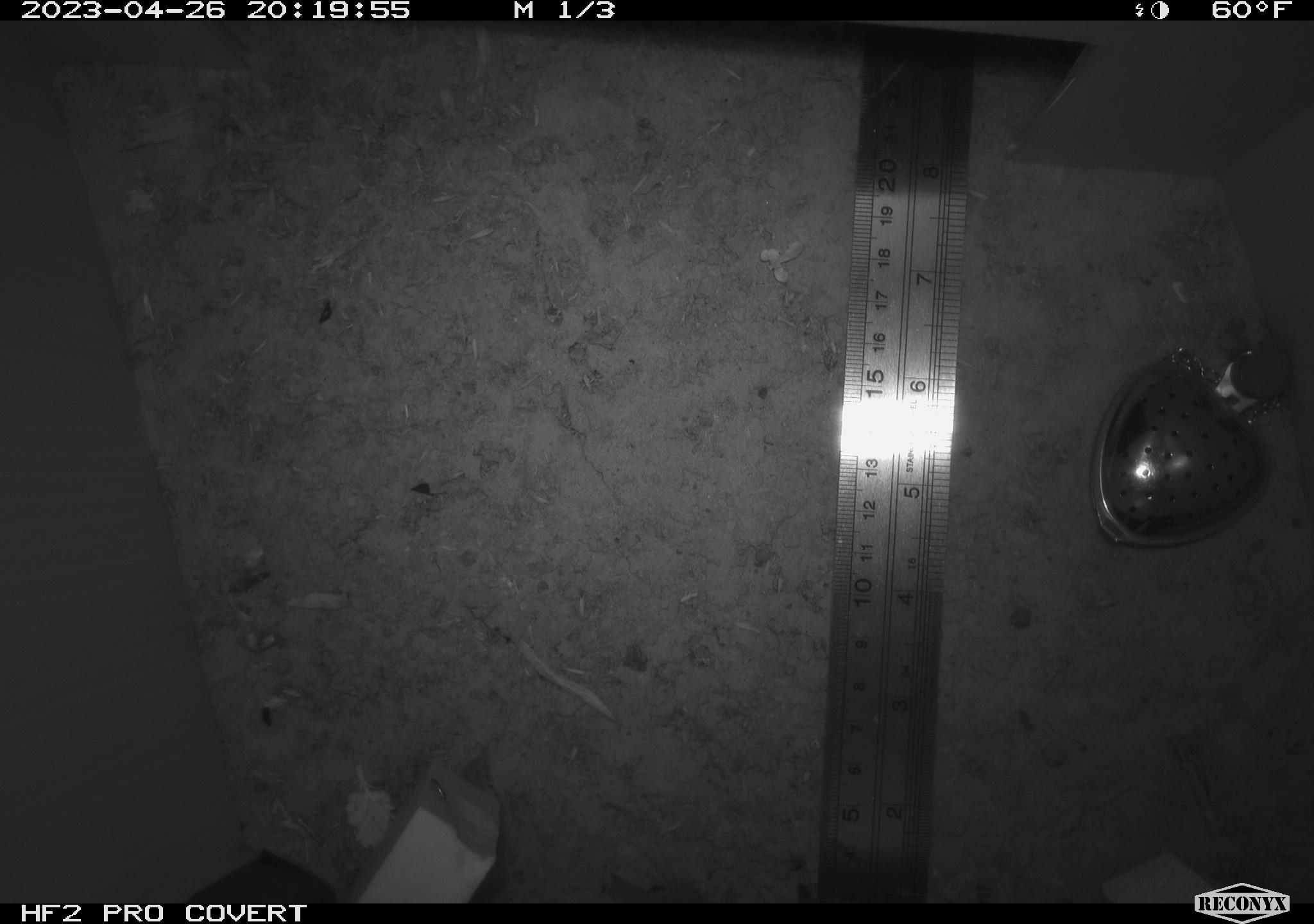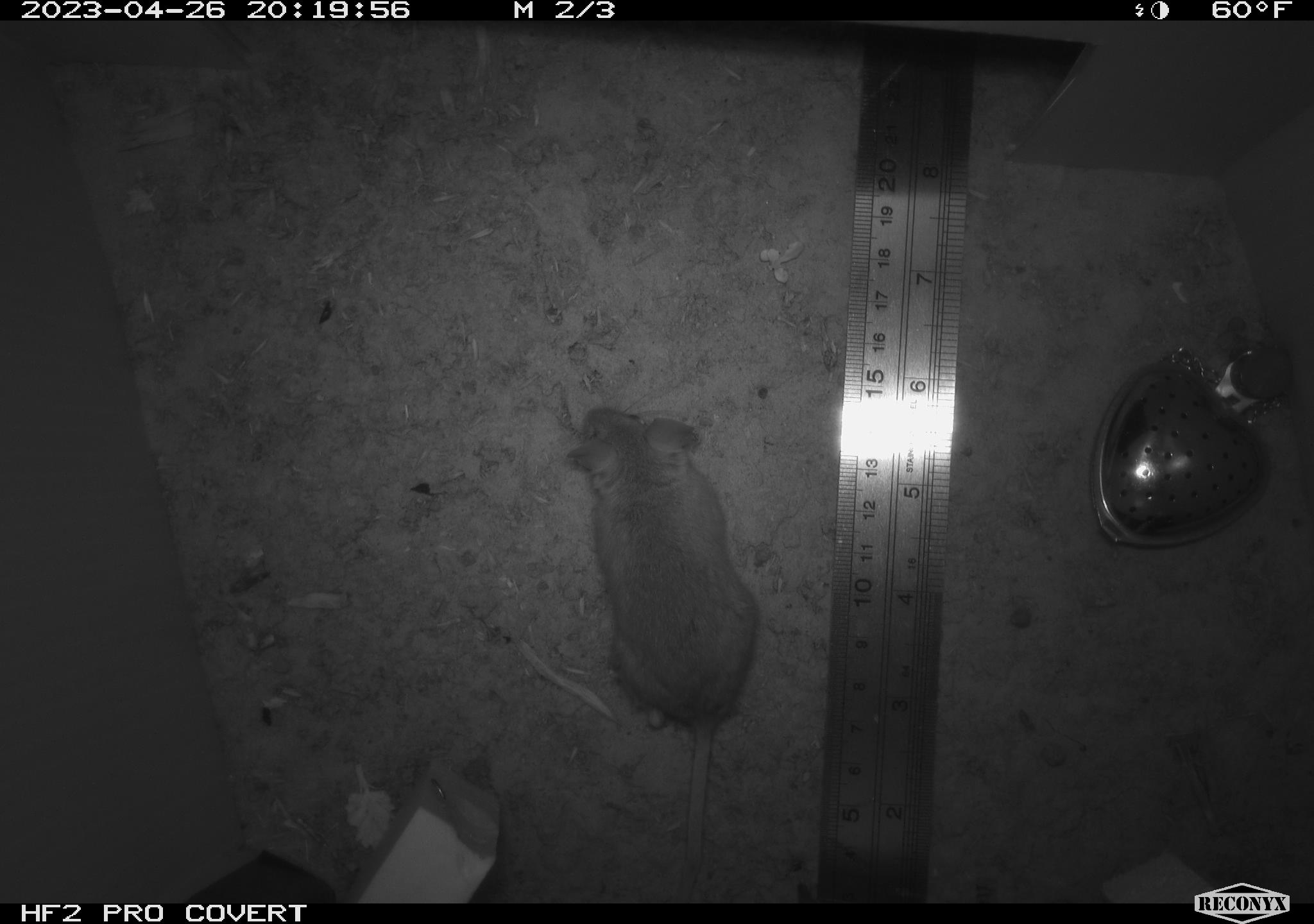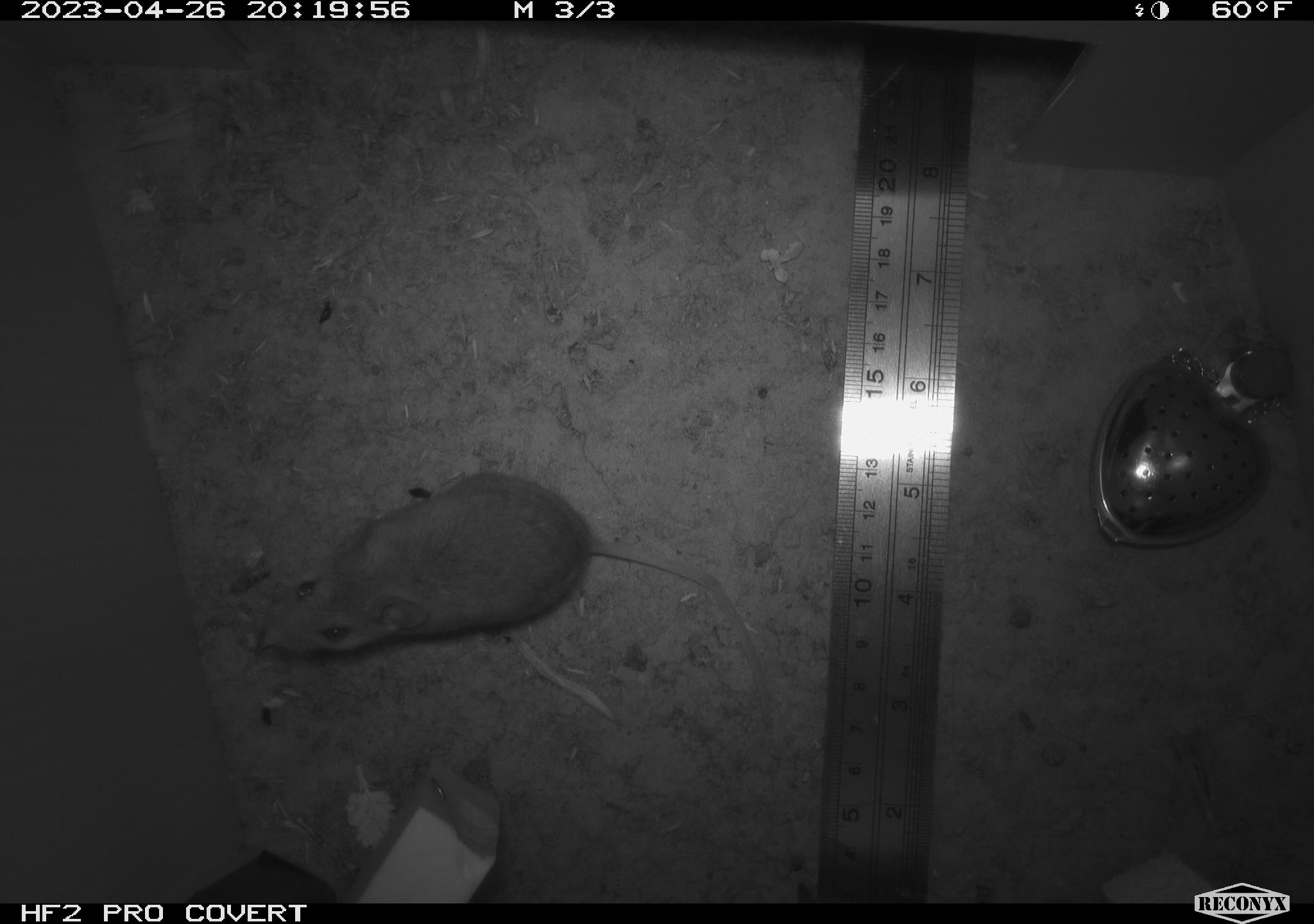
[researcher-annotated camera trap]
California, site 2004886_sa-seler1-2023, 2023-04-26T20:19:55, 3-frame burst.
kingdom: Animalia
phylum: Chordata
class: Mammalia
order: Rodentia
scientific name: Rodentia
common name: mouse species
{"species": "mouse species (Rodentia)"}